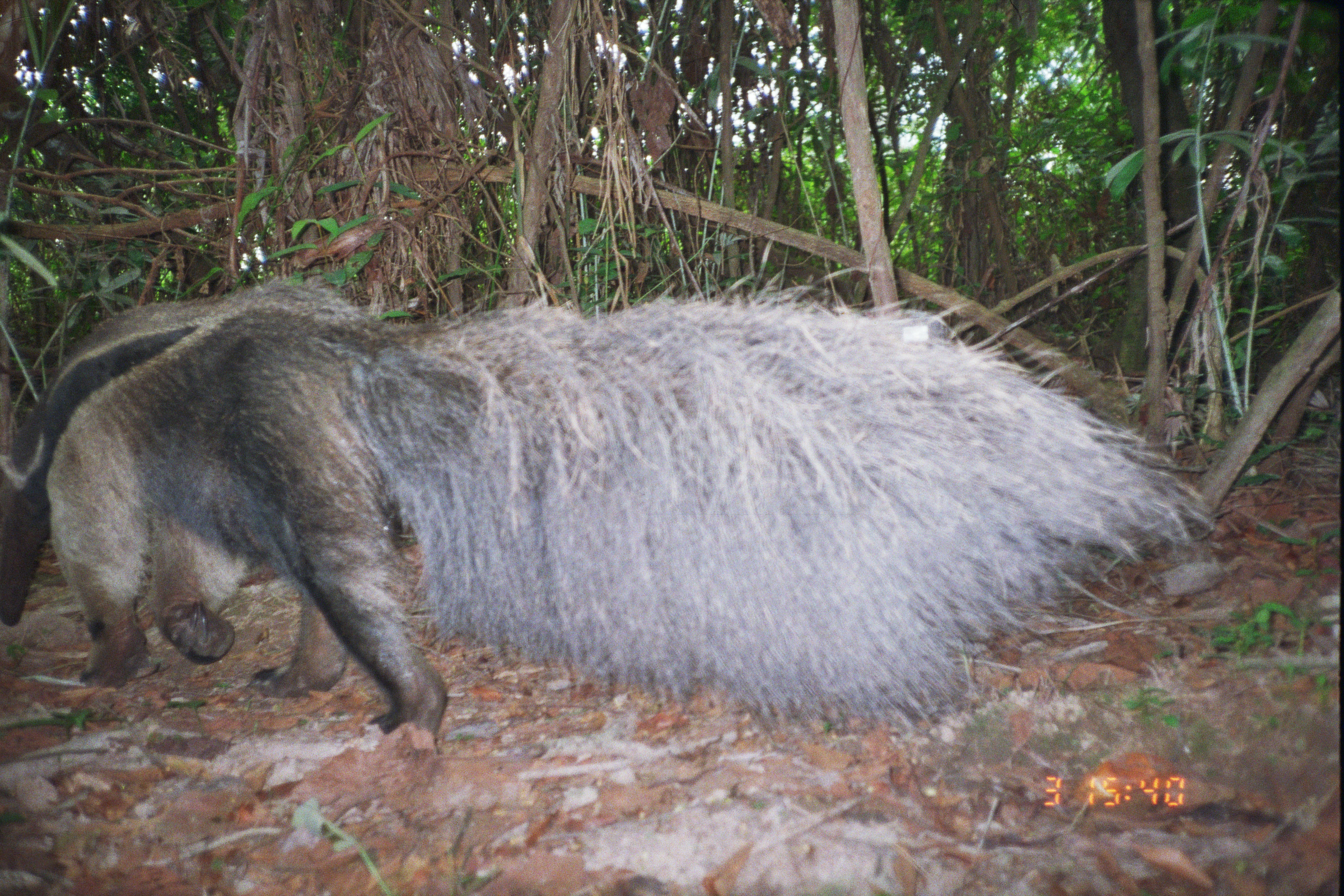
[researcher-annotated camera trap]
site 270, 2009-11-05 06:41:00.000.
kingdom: Animalia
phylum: Chordata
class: Mammalia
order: Didelphimorphia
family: Didelphidae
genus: Lutreolina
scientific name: Lutreolina crassicaudata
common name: little water opossum